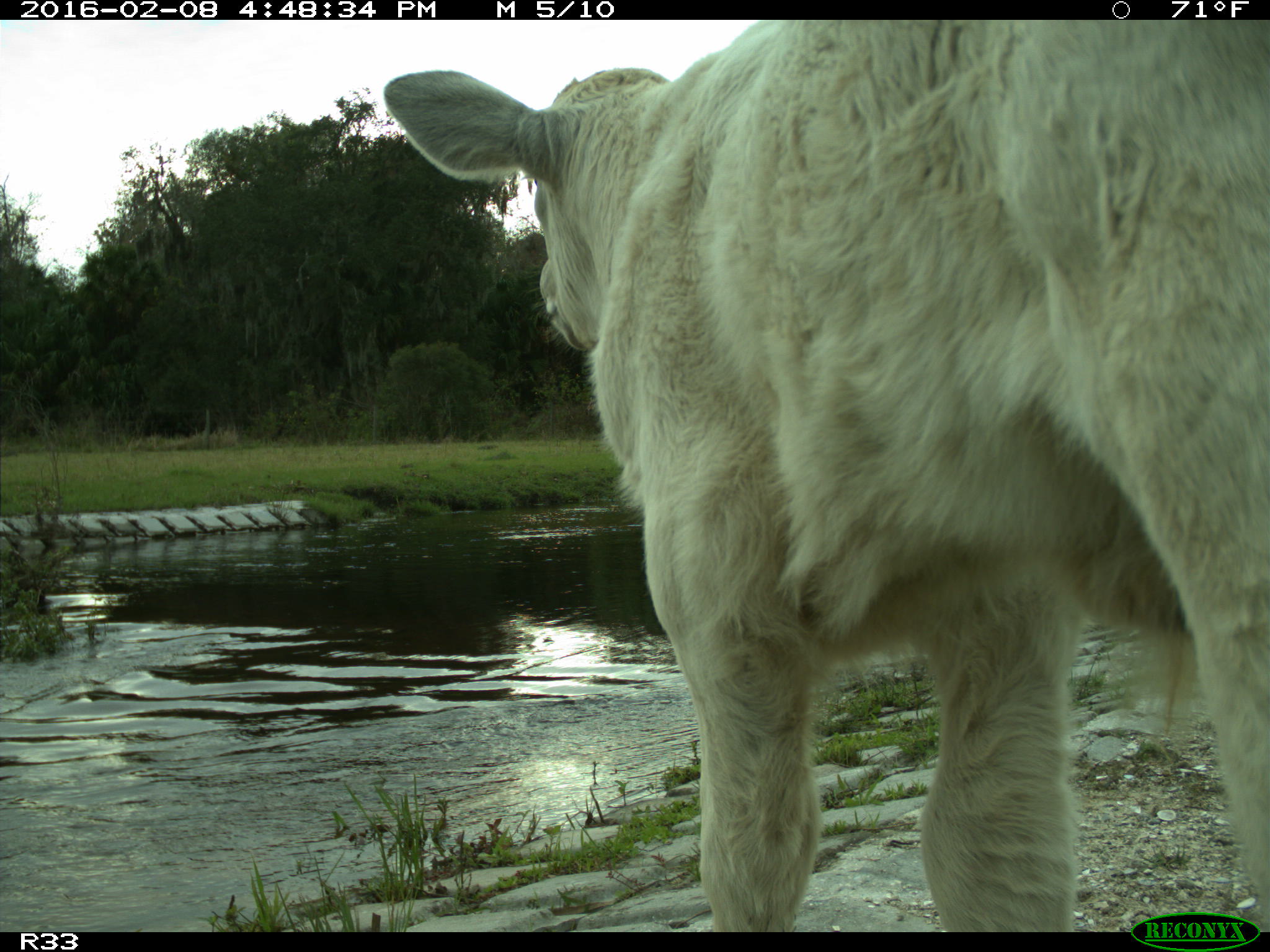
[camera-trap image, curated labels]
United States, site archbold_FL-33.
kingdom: Animalia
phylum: Chordata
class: Mammalia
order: Artiodactyla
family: Bovidae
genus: Bos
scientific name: Bos taurus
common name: domestic cow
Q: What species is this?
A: Bos taurus (domestic cow).